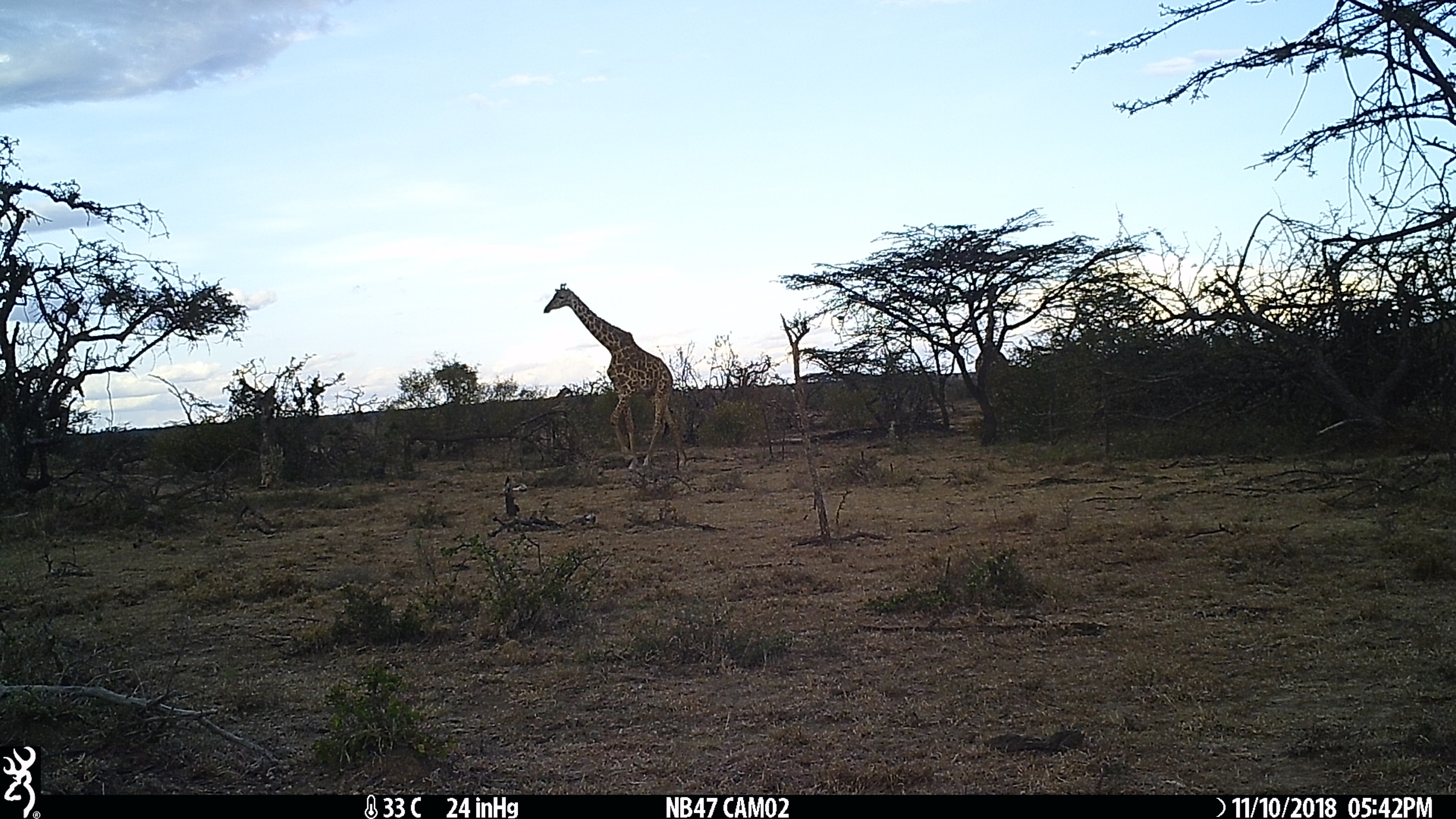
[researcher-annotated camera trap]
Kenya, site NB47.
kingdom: Animalia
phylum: Chordata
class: Mammalia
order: Artiodactyla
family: Giraffidae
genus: Giraffa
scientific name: Giraffa camelopardalis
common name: northern giraffe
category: giraffe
Giraffe (northern giraffe) (Giraffa camelopardalis).